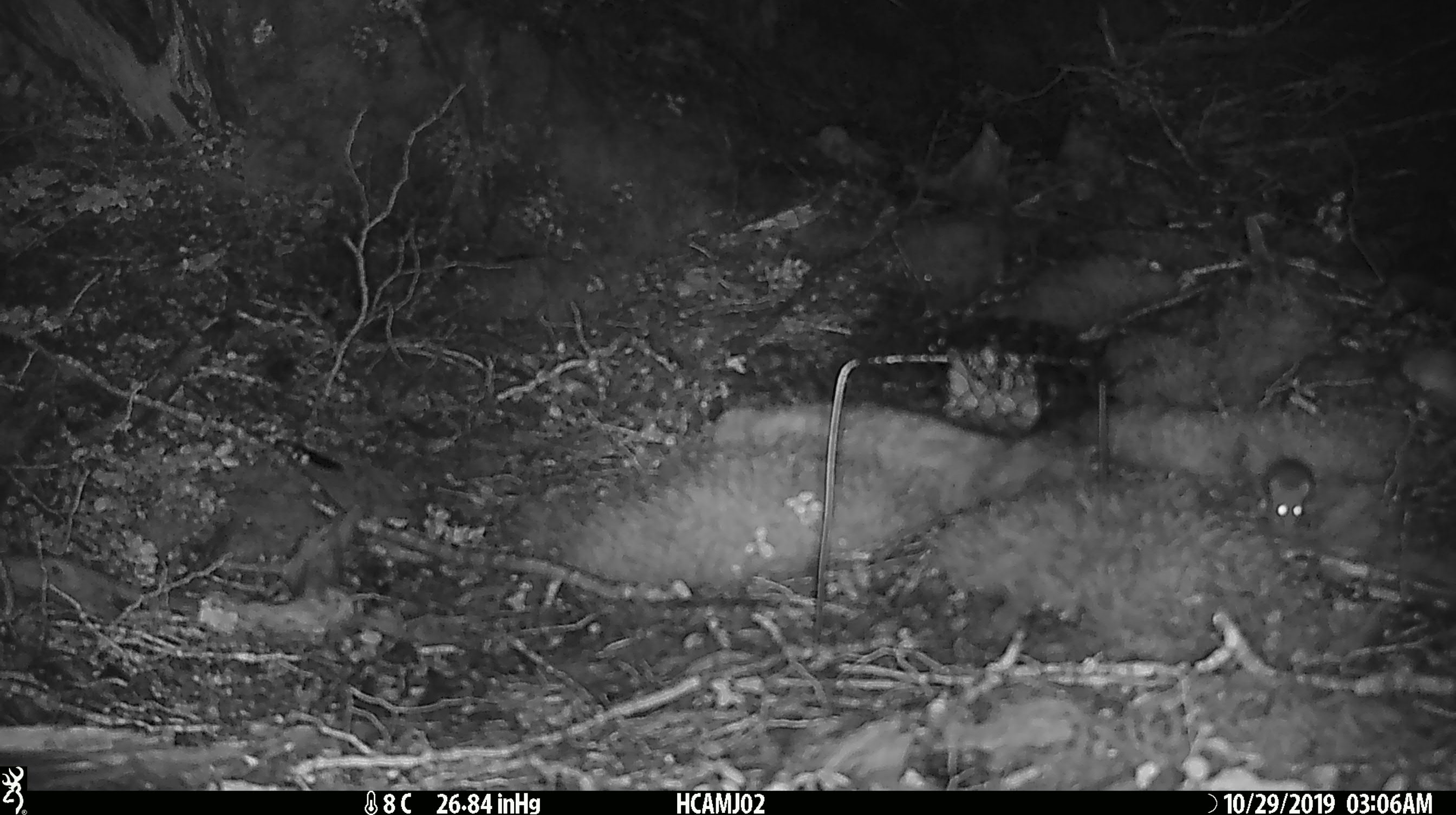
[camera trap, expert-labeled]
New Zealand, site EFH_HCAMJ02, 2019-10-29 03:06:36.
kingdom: Animalia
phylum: Chordata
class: Mammalia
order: Rodentia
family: Muridae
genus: Mus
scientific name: Mus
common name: mouse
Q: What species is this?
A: Mouse (Mus).